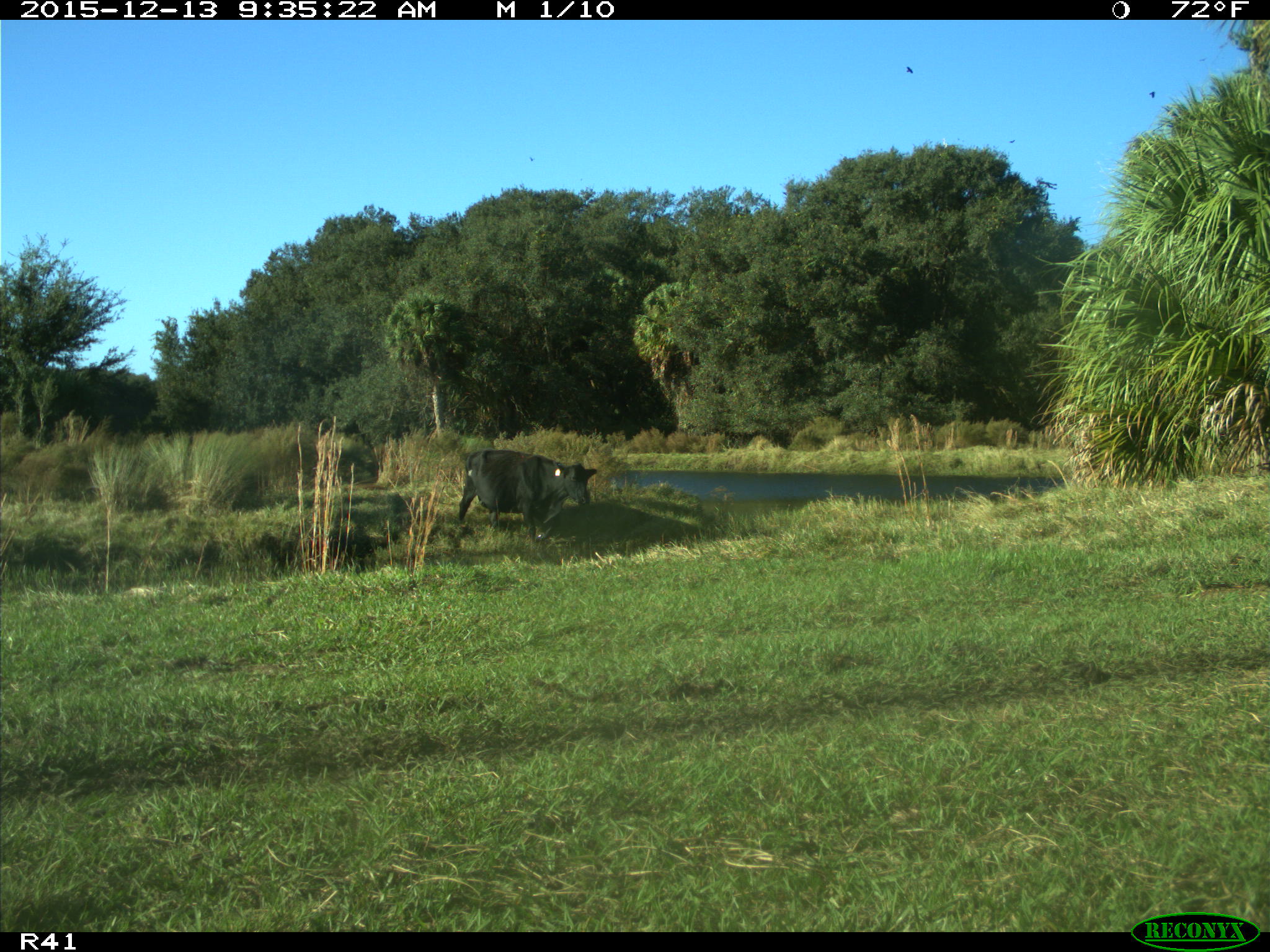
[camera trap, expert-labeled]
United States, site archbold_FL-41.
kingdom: Animalia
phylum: Chordata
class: Mammalia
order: Artiodactyla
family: Bovidae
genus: Bos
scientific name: Bos taurus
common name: domestic cow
Bos taurus (domestic cow).